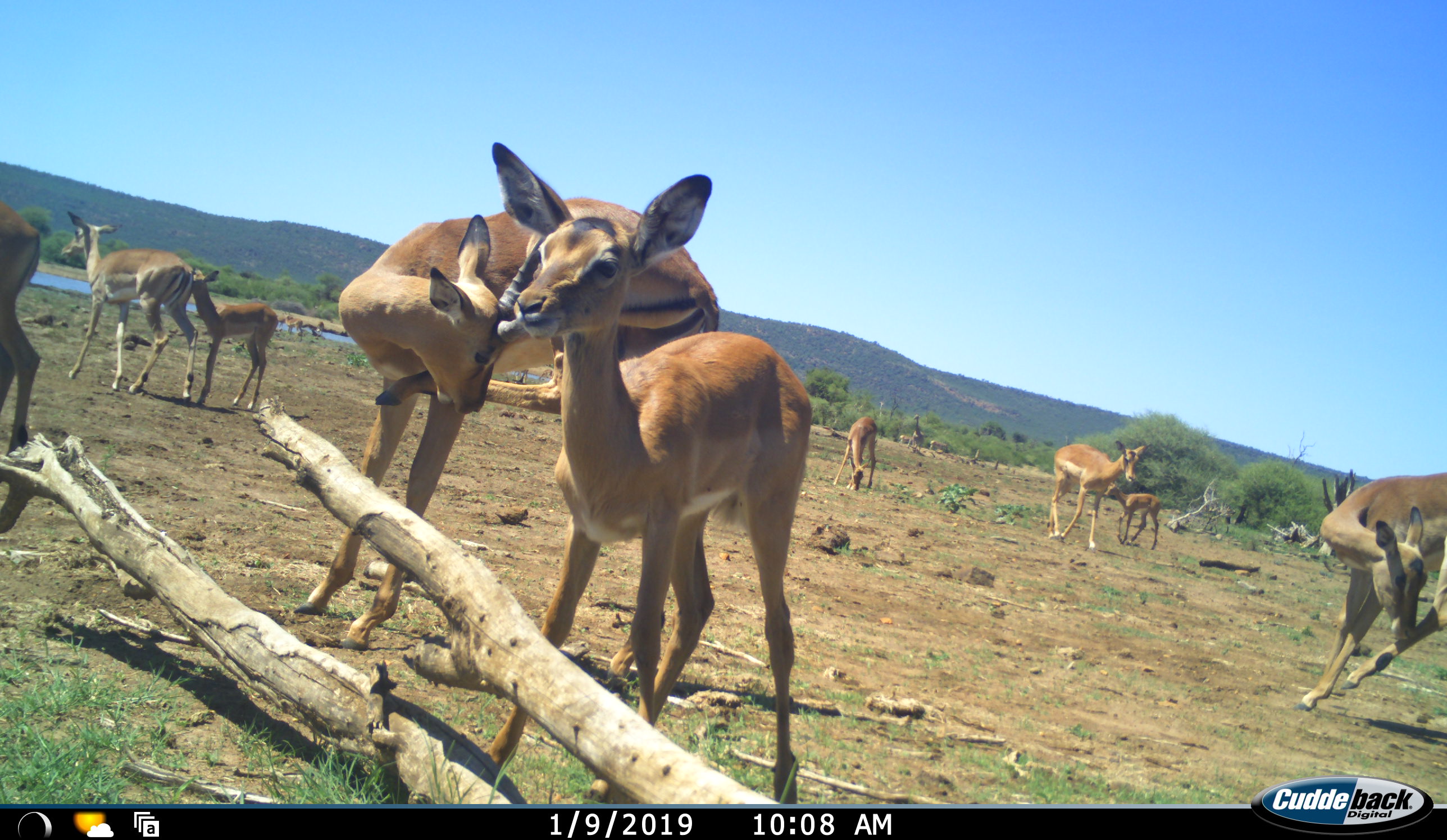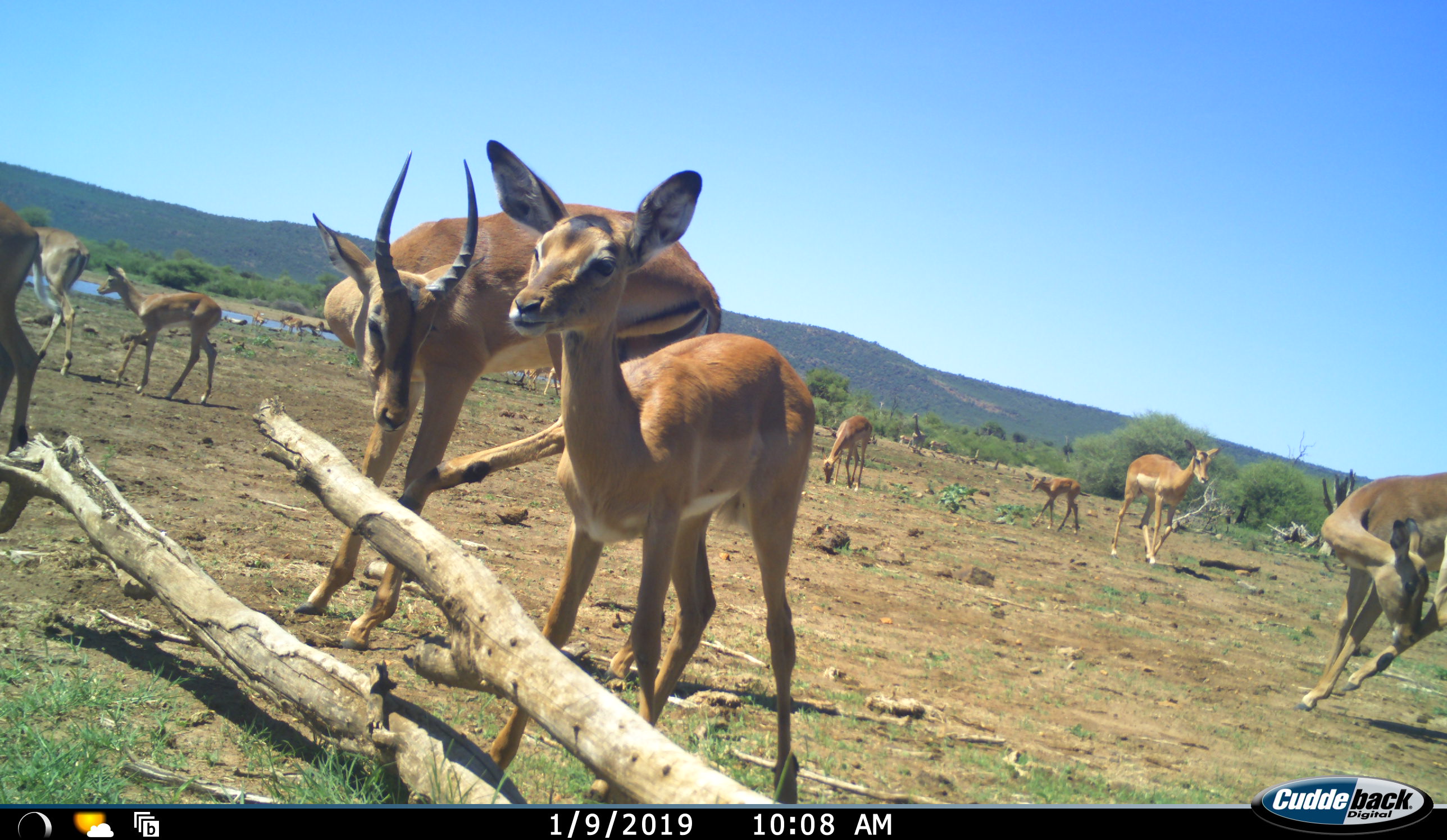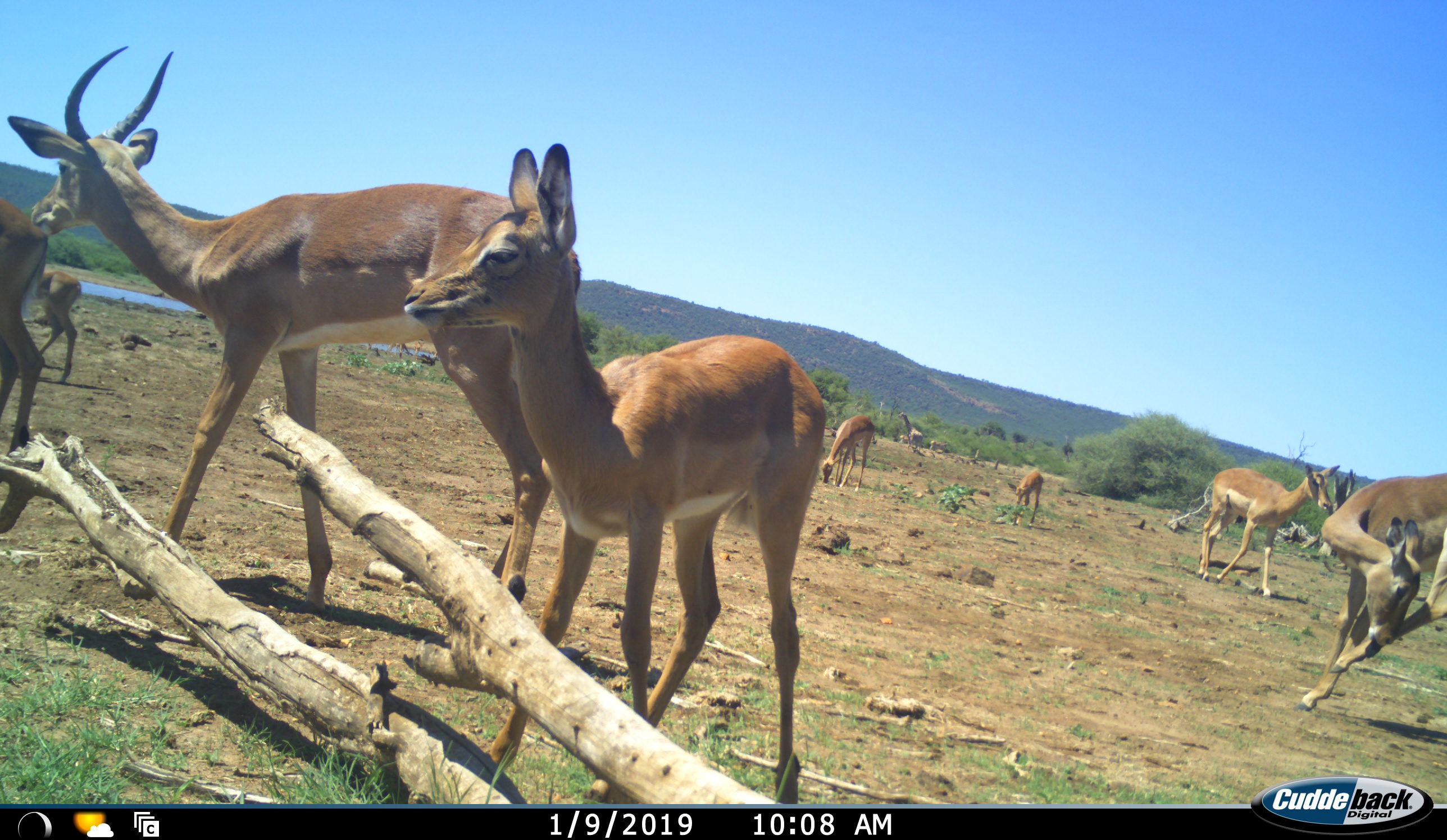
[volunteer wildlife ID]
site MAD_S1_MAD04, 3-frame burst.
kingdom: Animalia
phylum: Chordata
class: Mammalia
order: Artiodactyla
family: Bovidae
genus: Aepyceros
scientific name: Aepyceros melampus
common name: impala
Impala (Aepyceros melampus), count 10. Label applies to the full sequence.